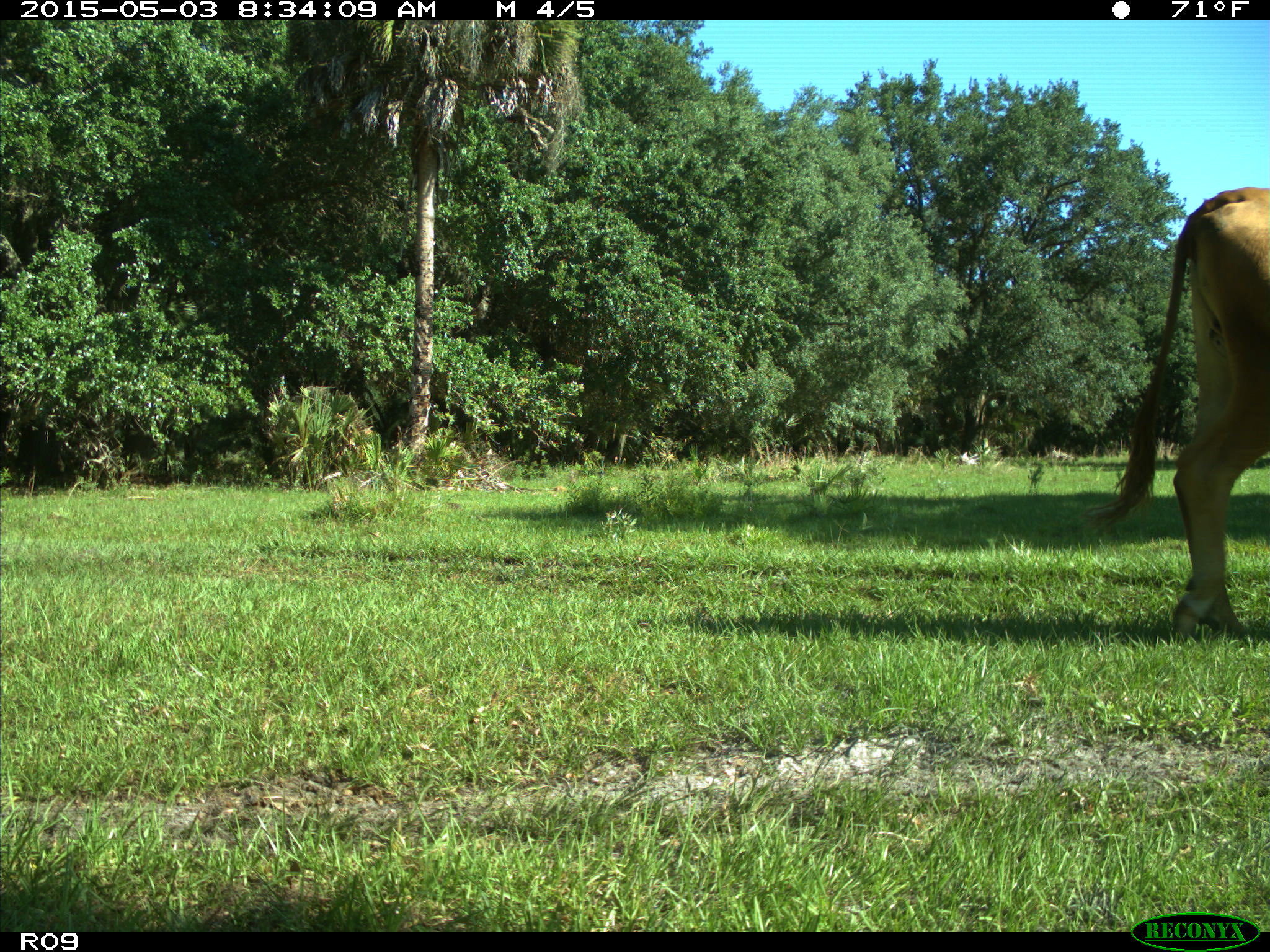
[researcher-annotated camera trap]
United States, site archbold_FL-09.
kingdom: Animalia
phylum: Chordata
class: Mammalia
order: Artiodactyla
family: Bovidae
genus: Bos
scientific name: Bos taurus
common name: domestic cow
Bos taurus (domestic cow).